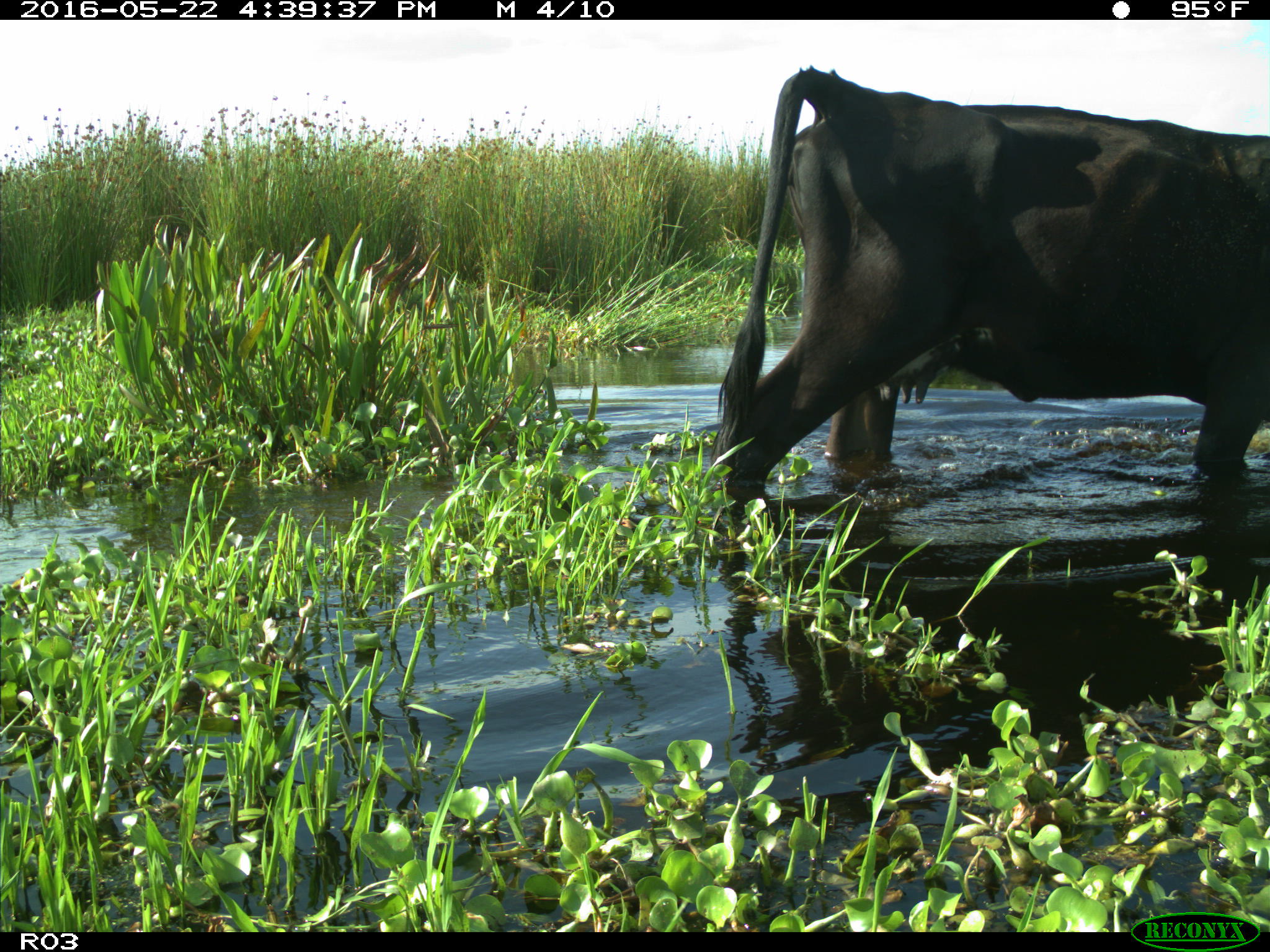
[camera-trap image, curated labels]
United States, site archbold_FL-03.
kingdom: Animalia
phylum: Chordata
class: Mammalia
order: Artiodactyla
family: Bovidae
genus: Bos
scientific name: Bos taurus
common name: domestic cow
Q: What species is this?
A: Bos taurus (domestic cow).